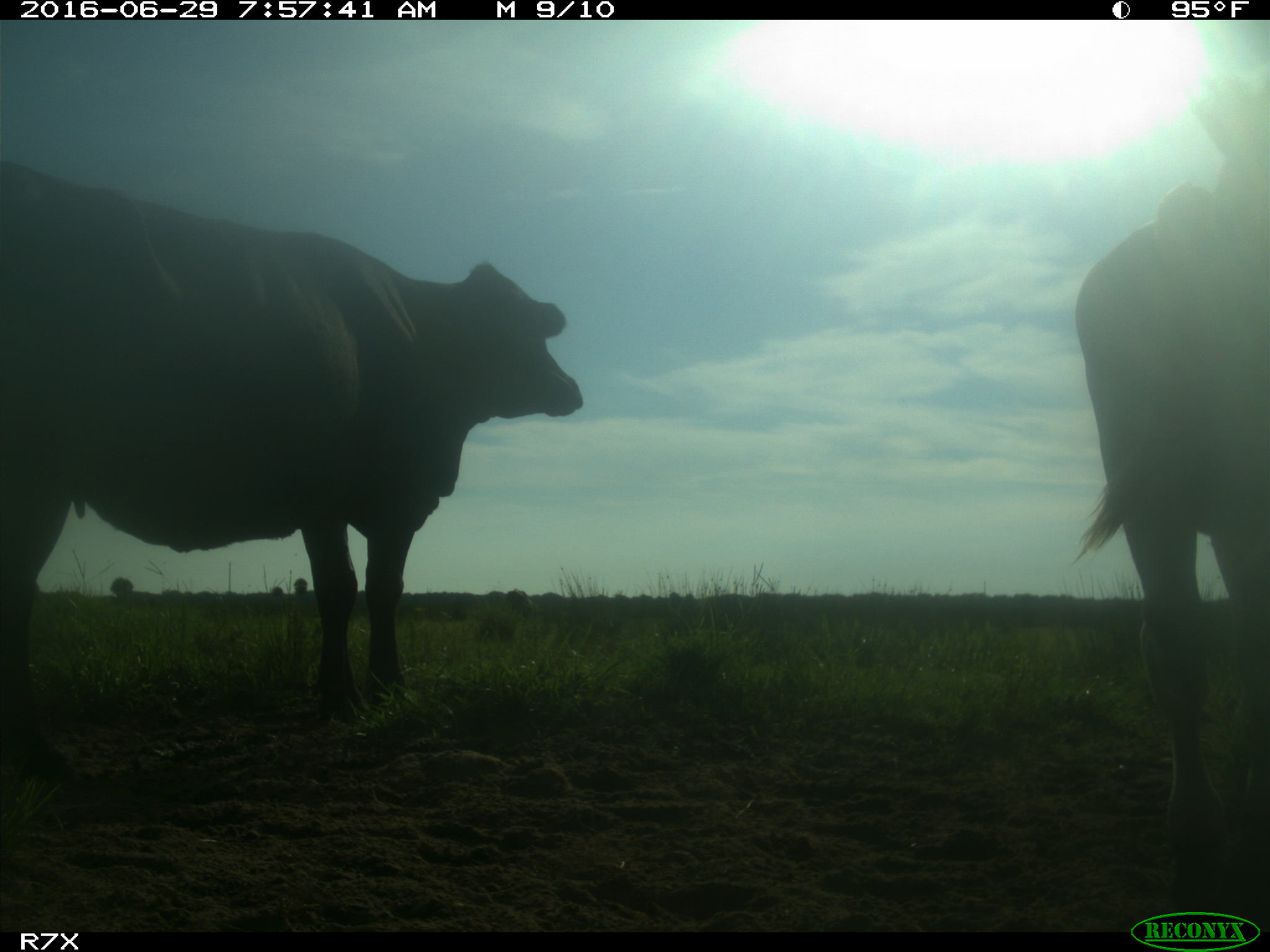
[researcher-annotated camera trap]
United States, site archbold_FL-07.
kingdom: Animalia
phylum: Chordata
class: Mammalia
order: Artiodactyla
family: Bovidae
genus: Bos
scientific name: Bos taurus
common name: domestic cow